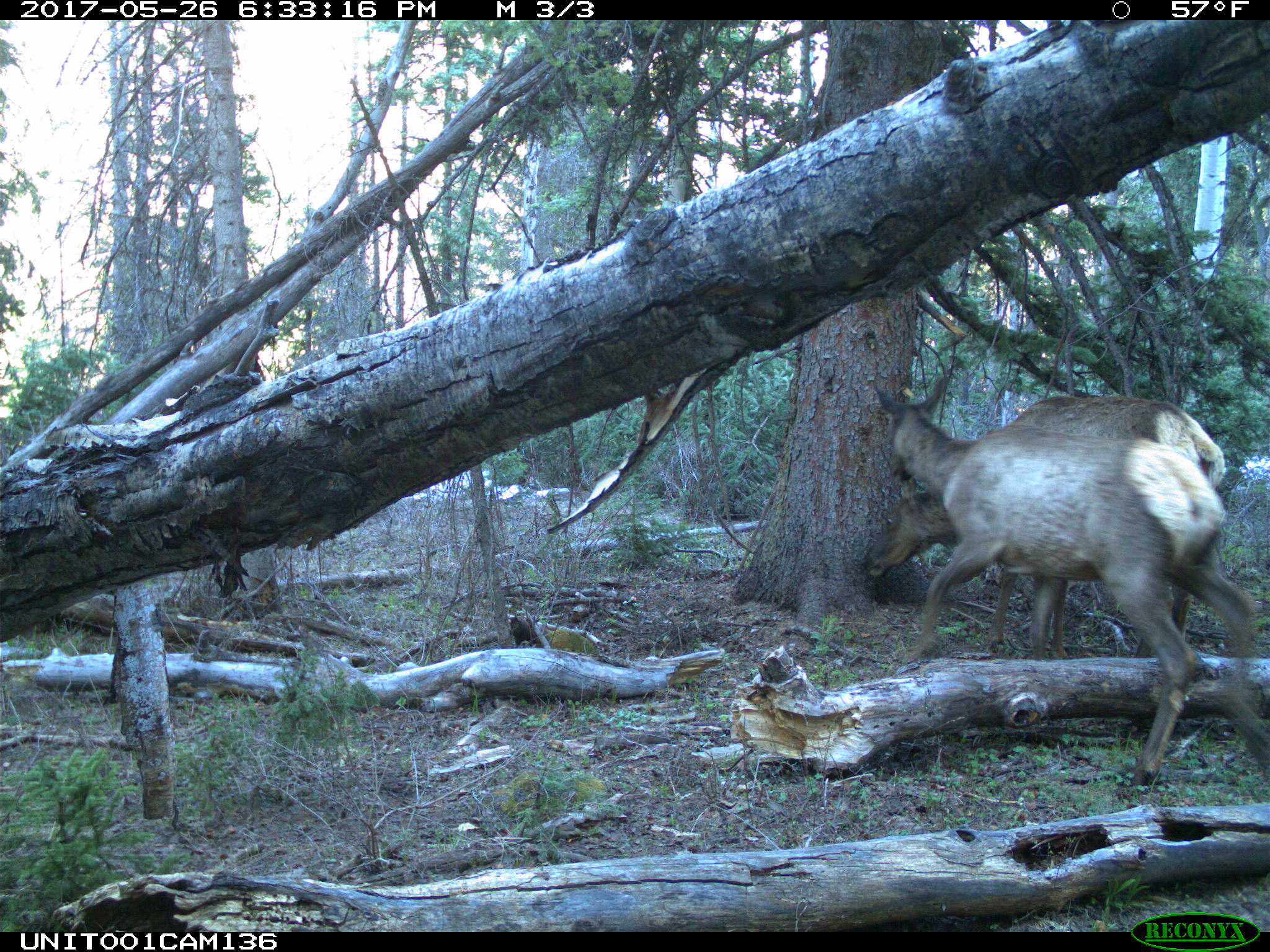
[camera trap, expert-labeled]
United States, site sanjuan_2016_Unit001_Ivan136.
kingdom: Animalia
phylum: Chordata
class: Mammalia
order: Artiodactyla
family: Cervidae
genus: Cervus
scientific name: Cervus elaphus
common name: red deer